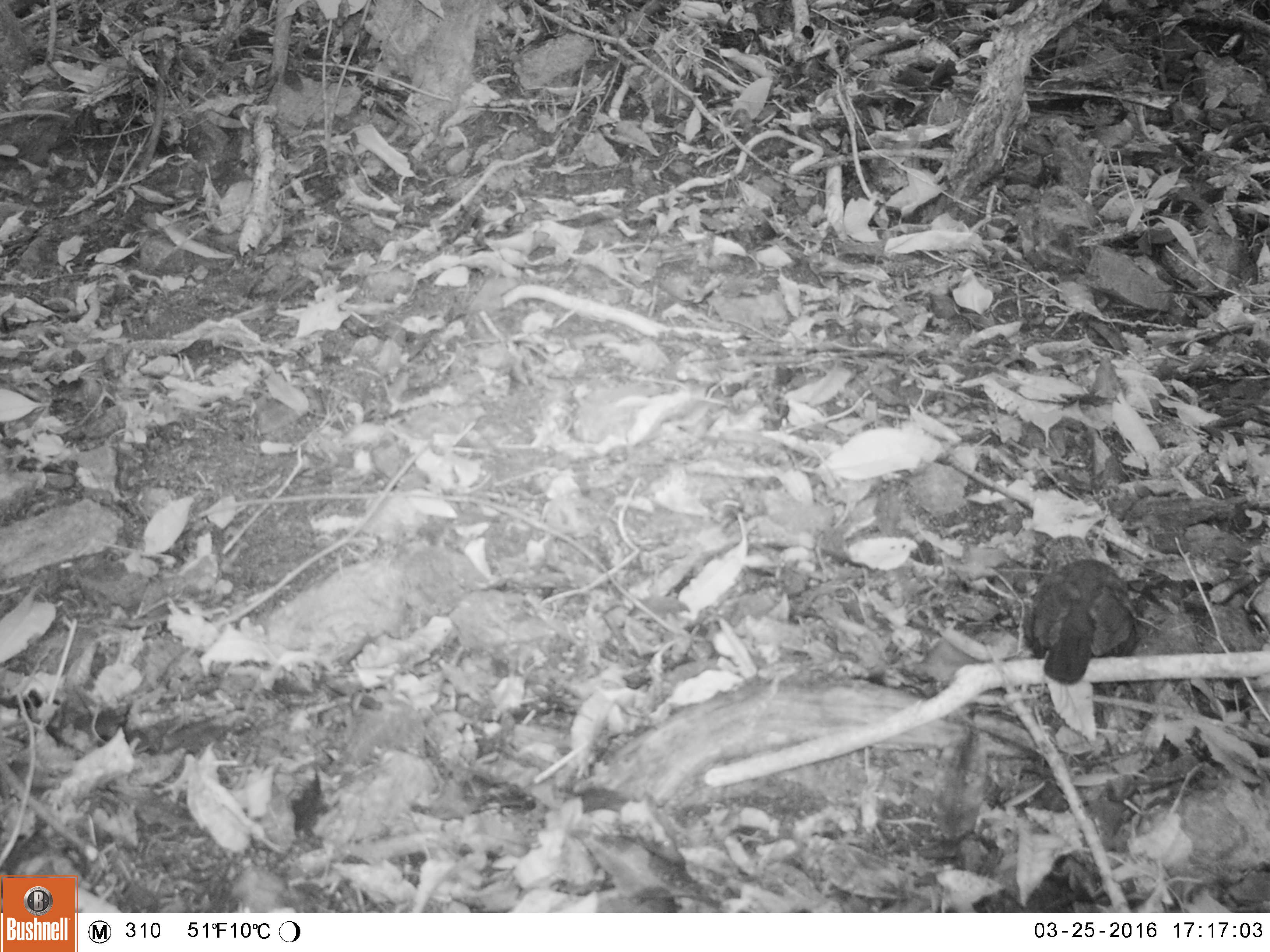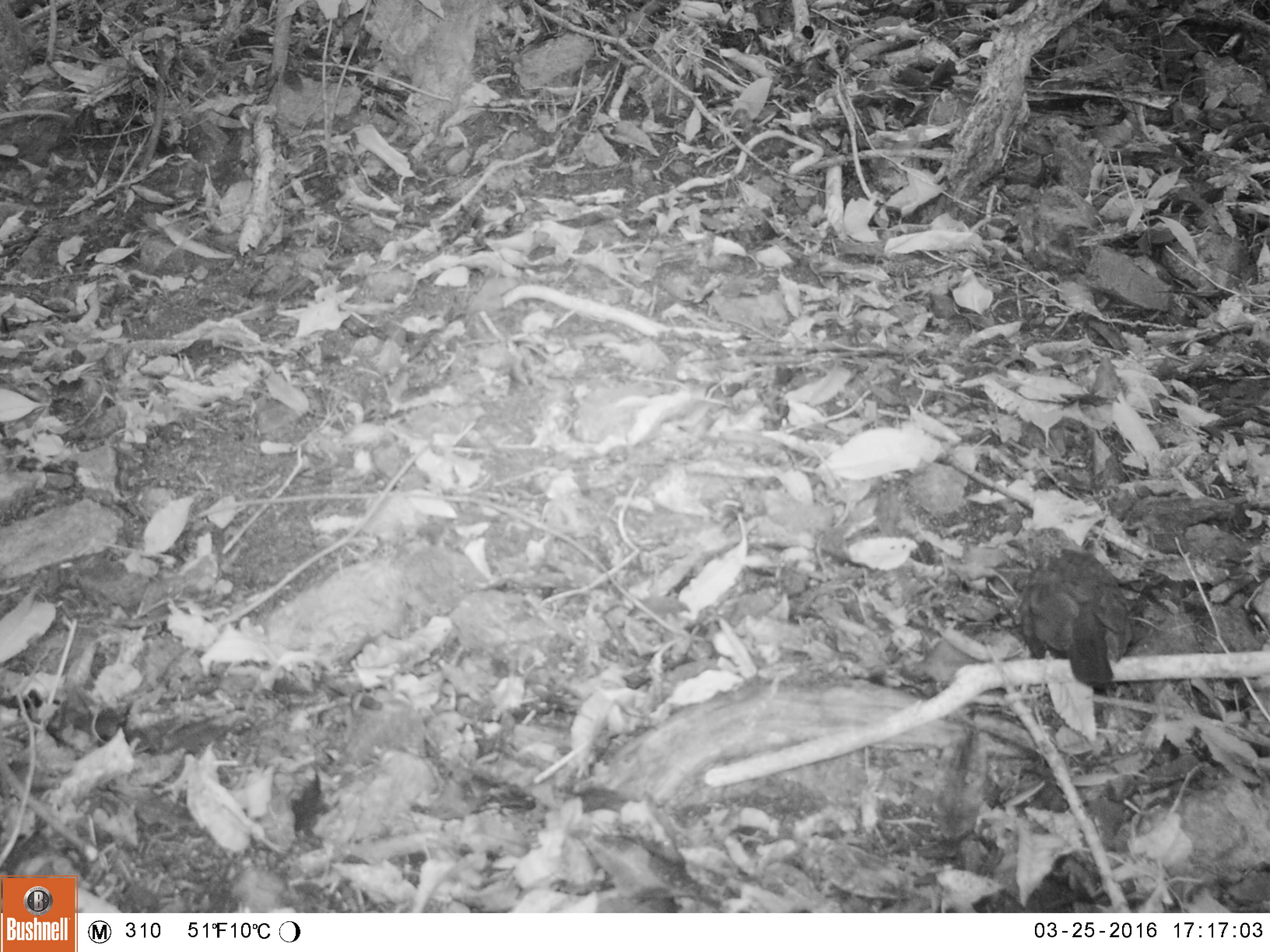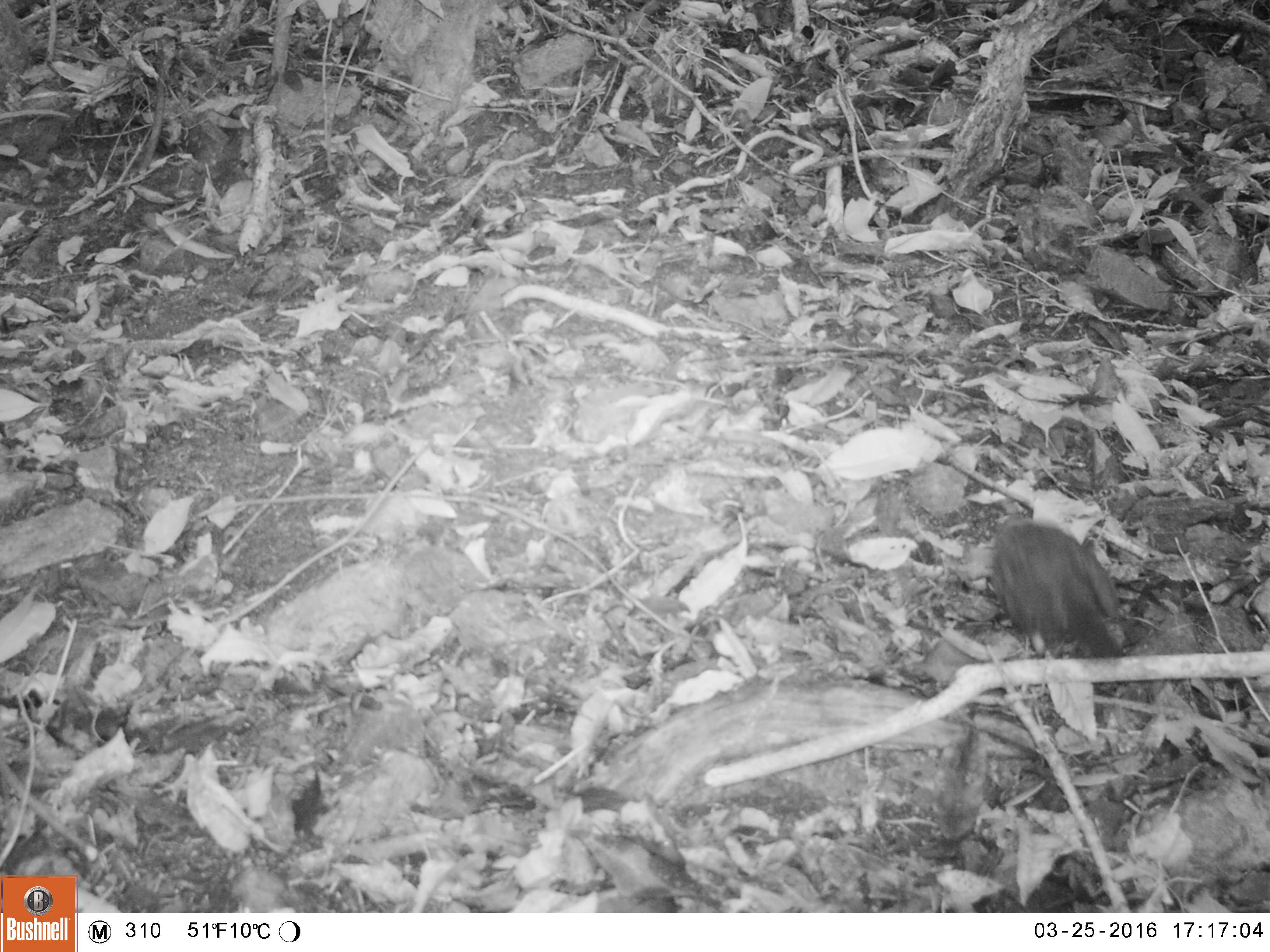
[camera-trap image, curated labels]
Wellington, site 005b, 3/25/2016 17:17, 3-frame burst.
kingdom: Animalia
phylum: Chordata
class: Aves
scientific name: Aves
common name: bird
Bird (Aves).